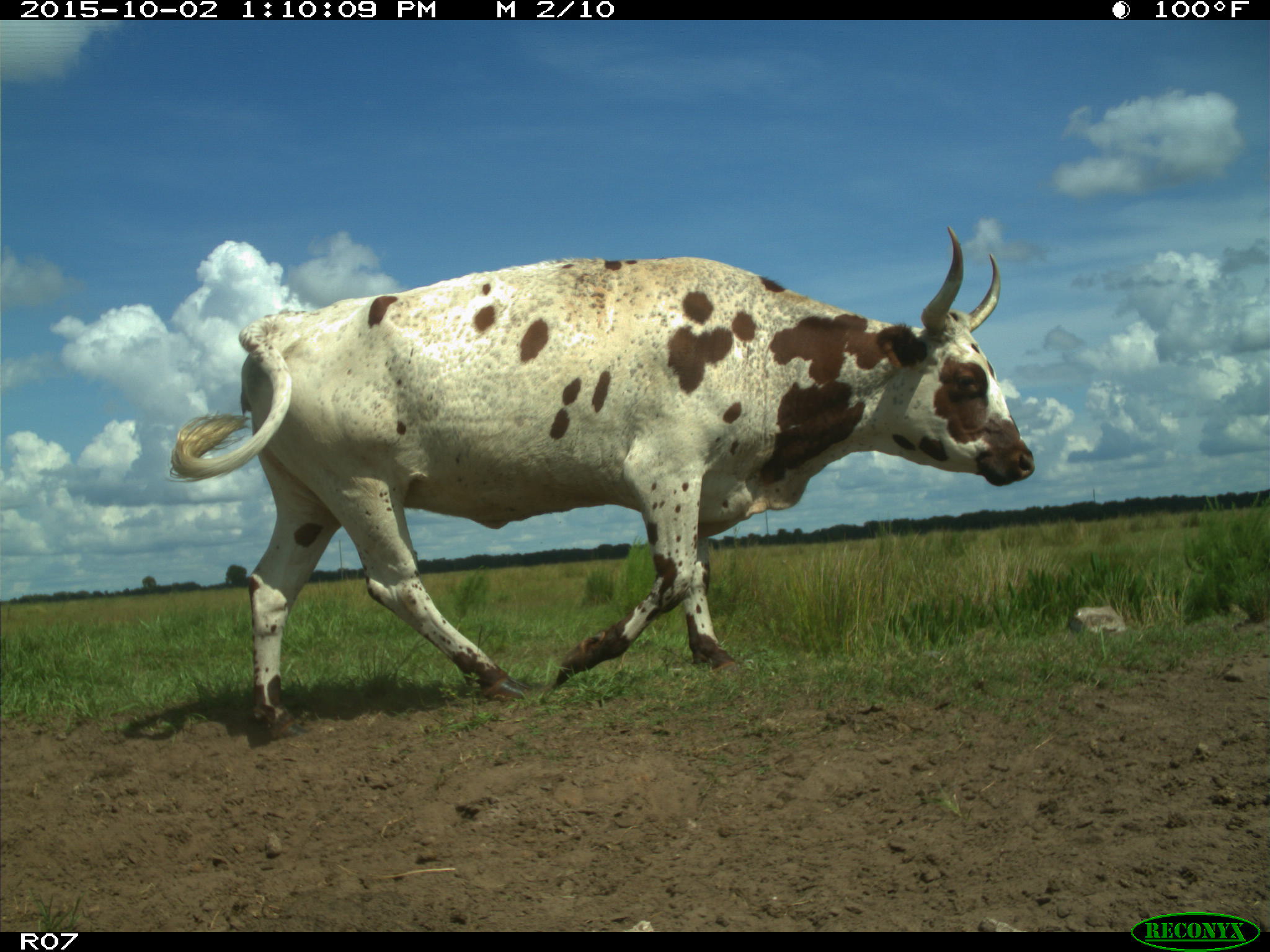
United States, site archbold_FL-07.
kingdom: Animalia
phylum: Chordata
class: Mammalia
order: Artiodactyla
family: Bovidae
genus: Bos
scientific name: Bos taurus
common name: domestic cow